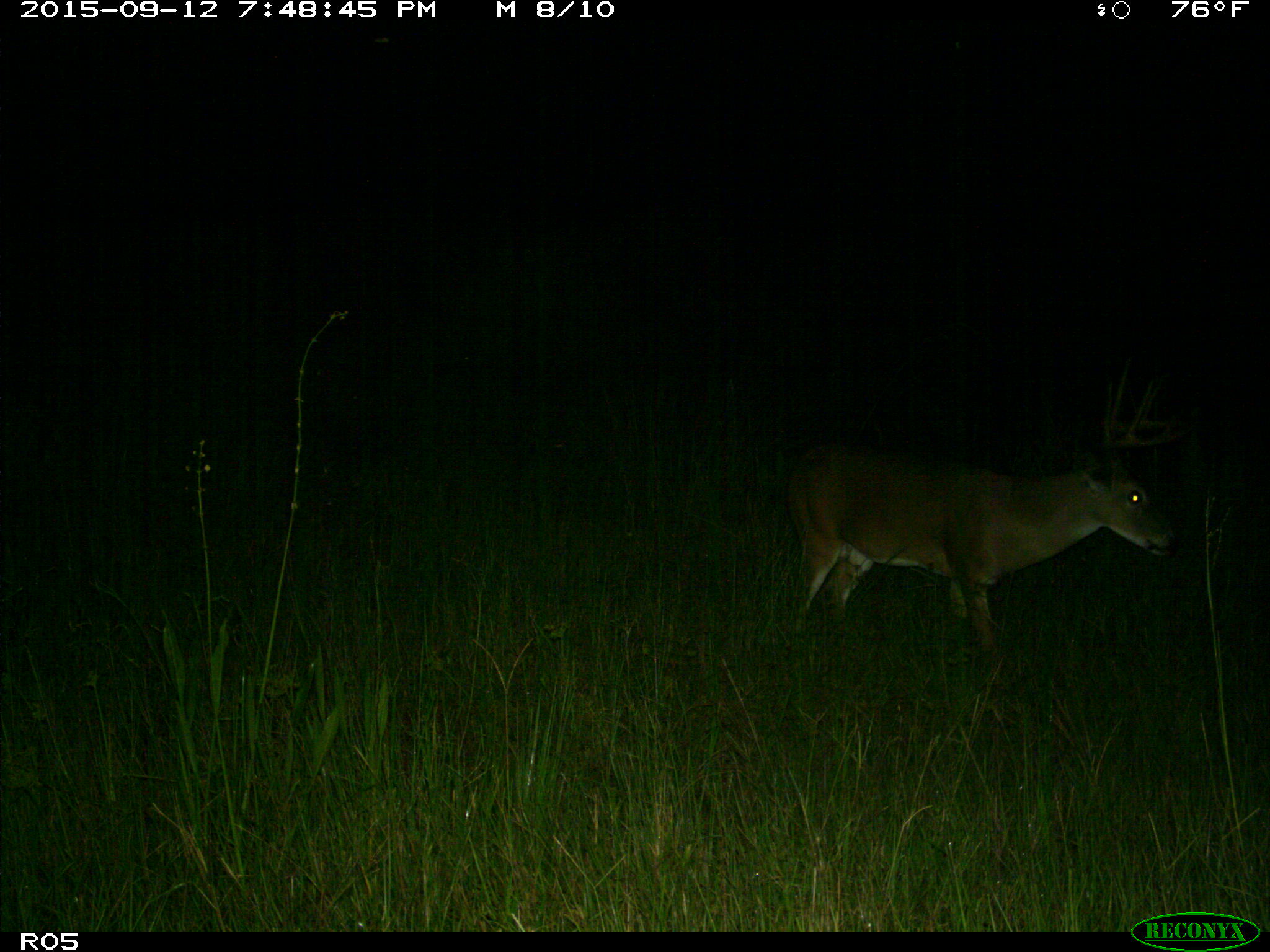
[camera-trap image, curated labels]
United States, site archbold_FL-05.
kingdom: Animalia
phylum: Chordata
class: Mammalia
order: Artiodactyla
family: Cervidae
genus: Odocoileus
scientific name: Odocoileus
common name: deer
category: unidentified deer